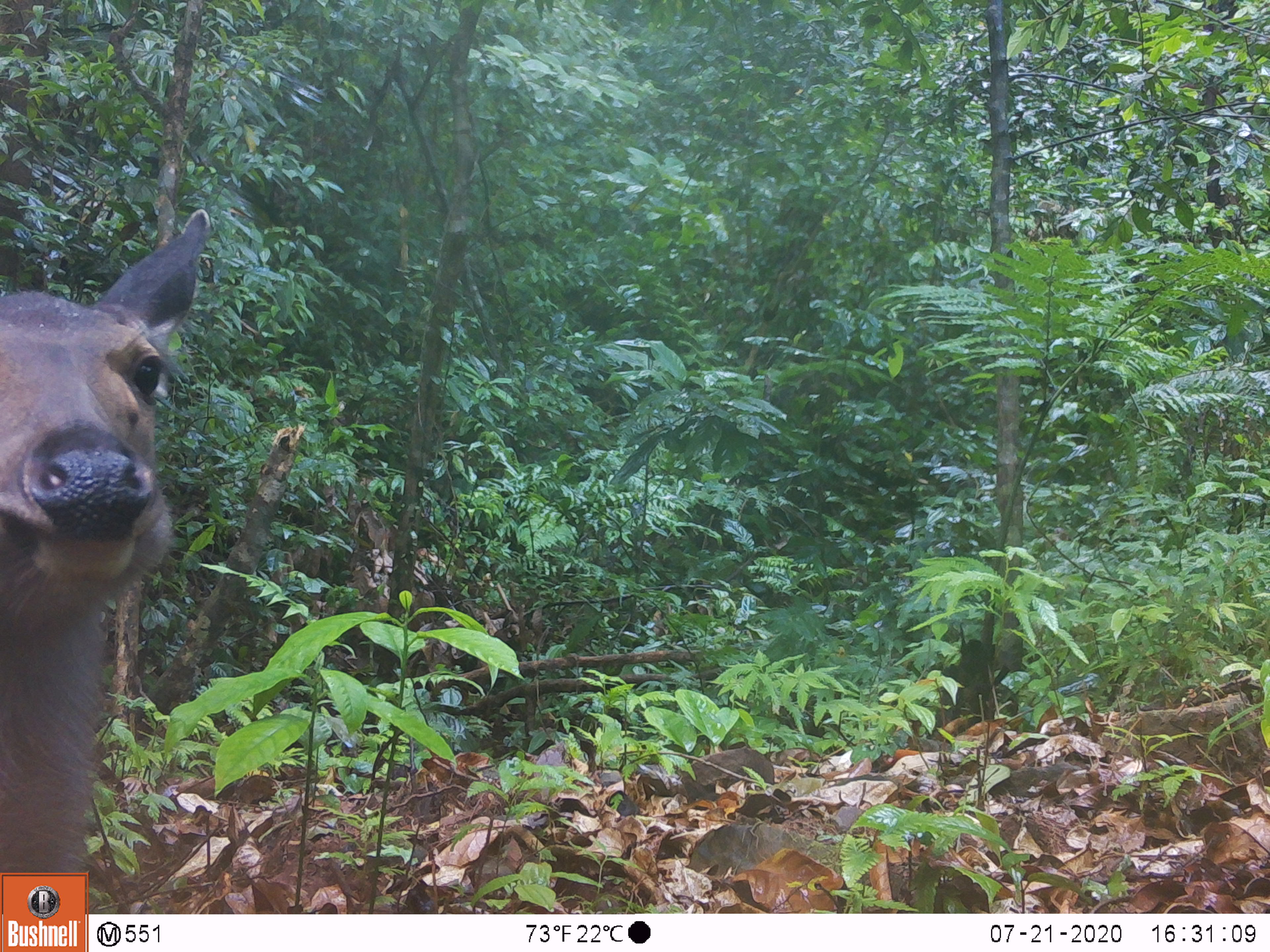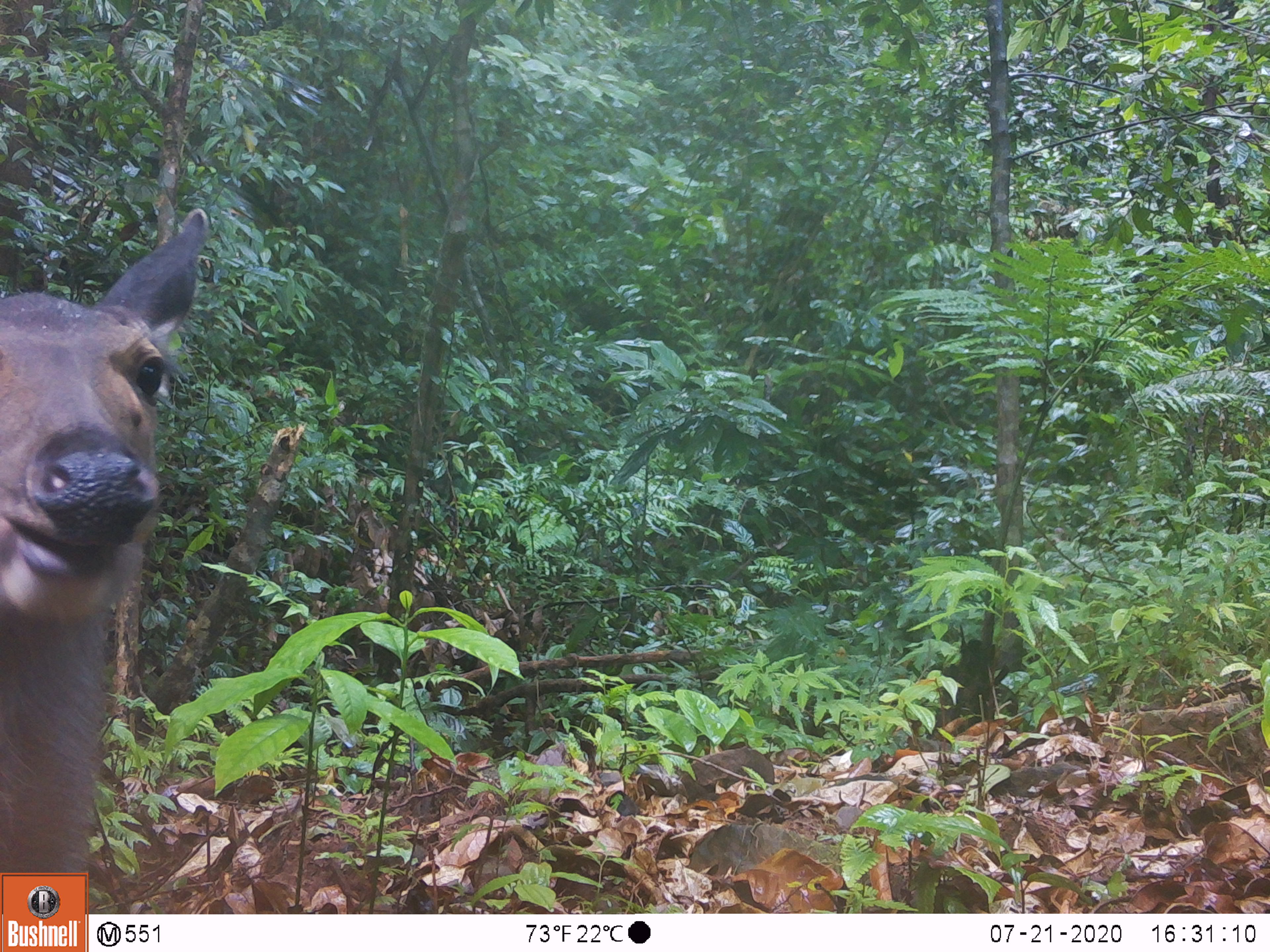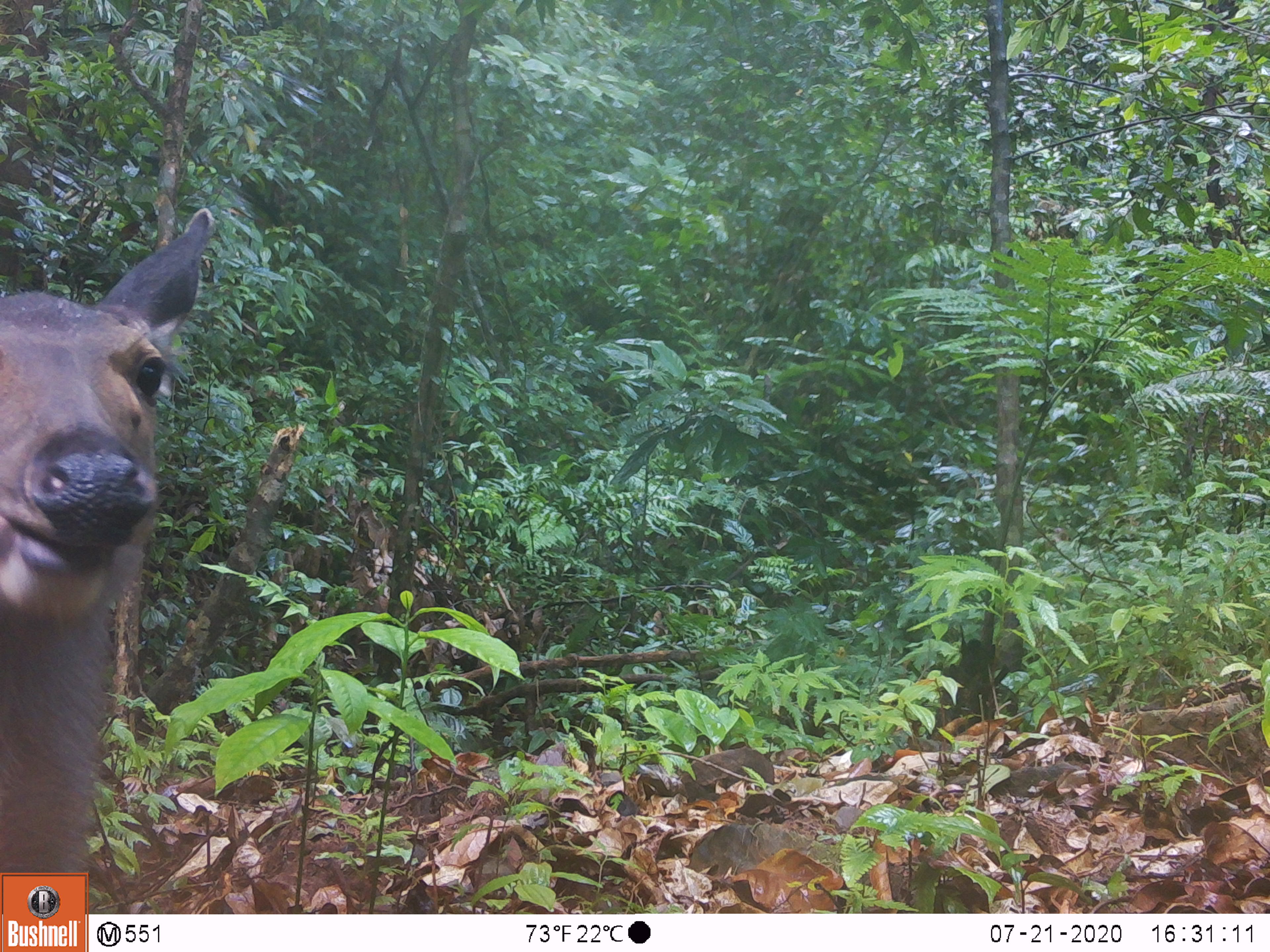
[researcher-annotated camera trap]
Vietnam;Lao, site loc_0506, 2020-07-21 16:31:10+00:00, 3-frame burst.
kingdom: Animalia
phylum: Chordata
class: Mammalia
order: Artiodactyla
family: Cervidae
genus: Rusa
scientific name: Rusa unicolor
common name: sambar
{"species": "sambar (Rusa unicolor)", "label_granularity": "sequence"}